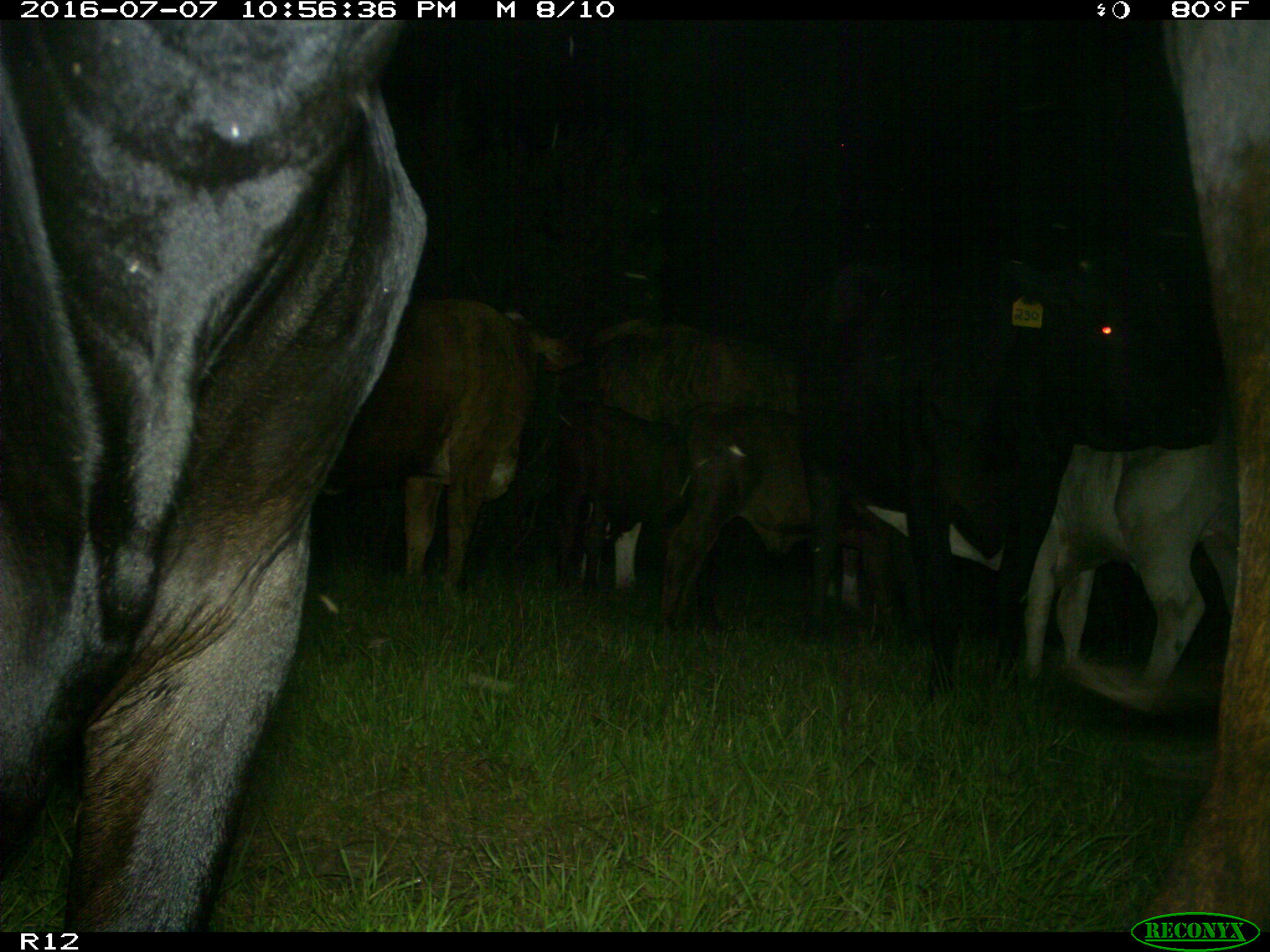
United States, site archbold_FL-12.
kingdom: Animalia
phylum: Chordata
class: Mammalia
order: Artiodactyla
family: Bovidae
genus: Bos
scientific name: Bos taurus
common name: domestic cow